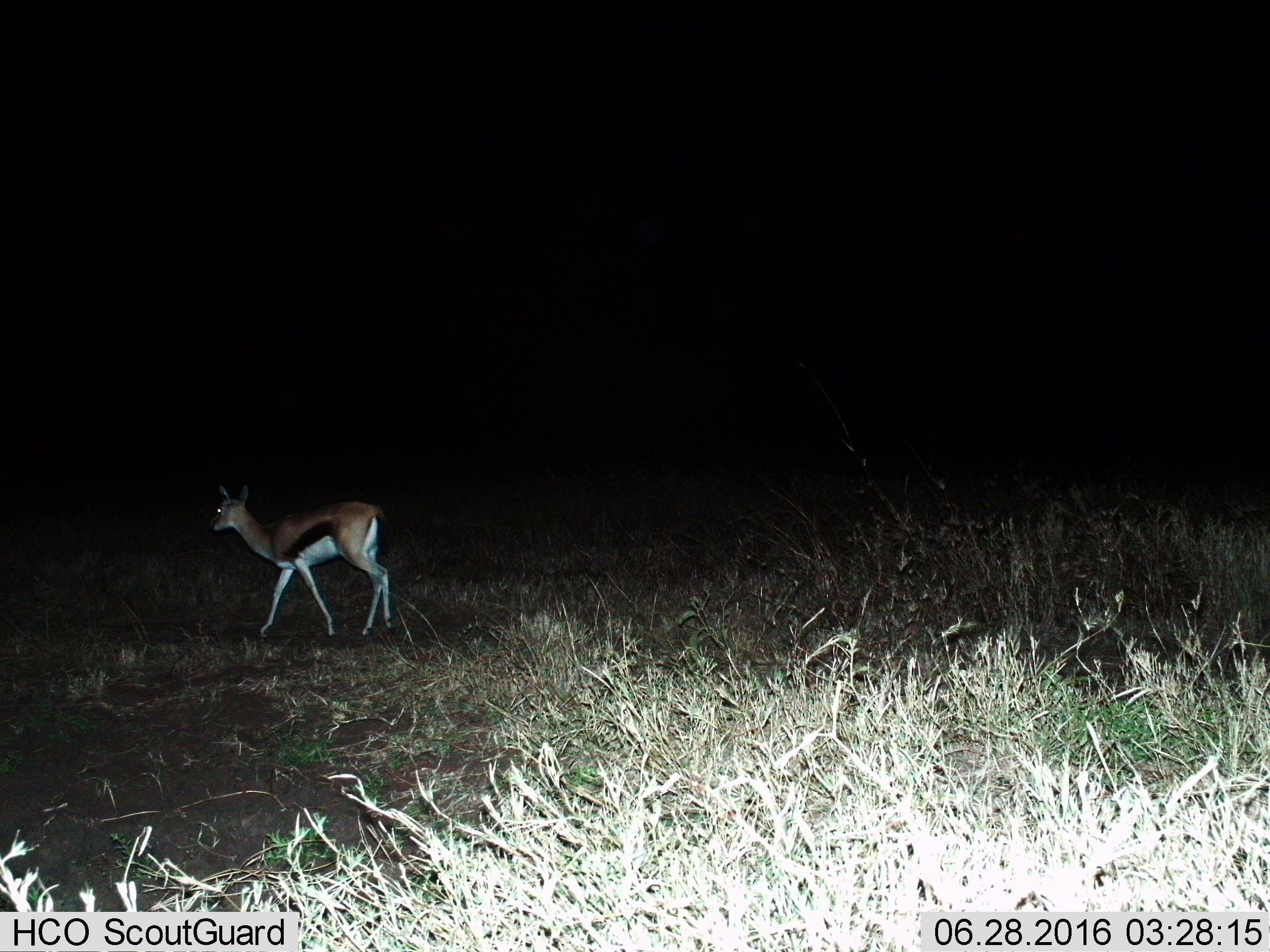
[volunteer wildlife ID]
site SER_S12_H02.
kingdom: Animalia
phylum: Chordata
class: Mammalia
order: Artiodactyla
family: Bovidae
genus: Eudorcas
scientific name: Eudorcas thomsonii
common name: thomson's gazelle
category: gazellethomsons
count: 1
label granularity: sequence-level